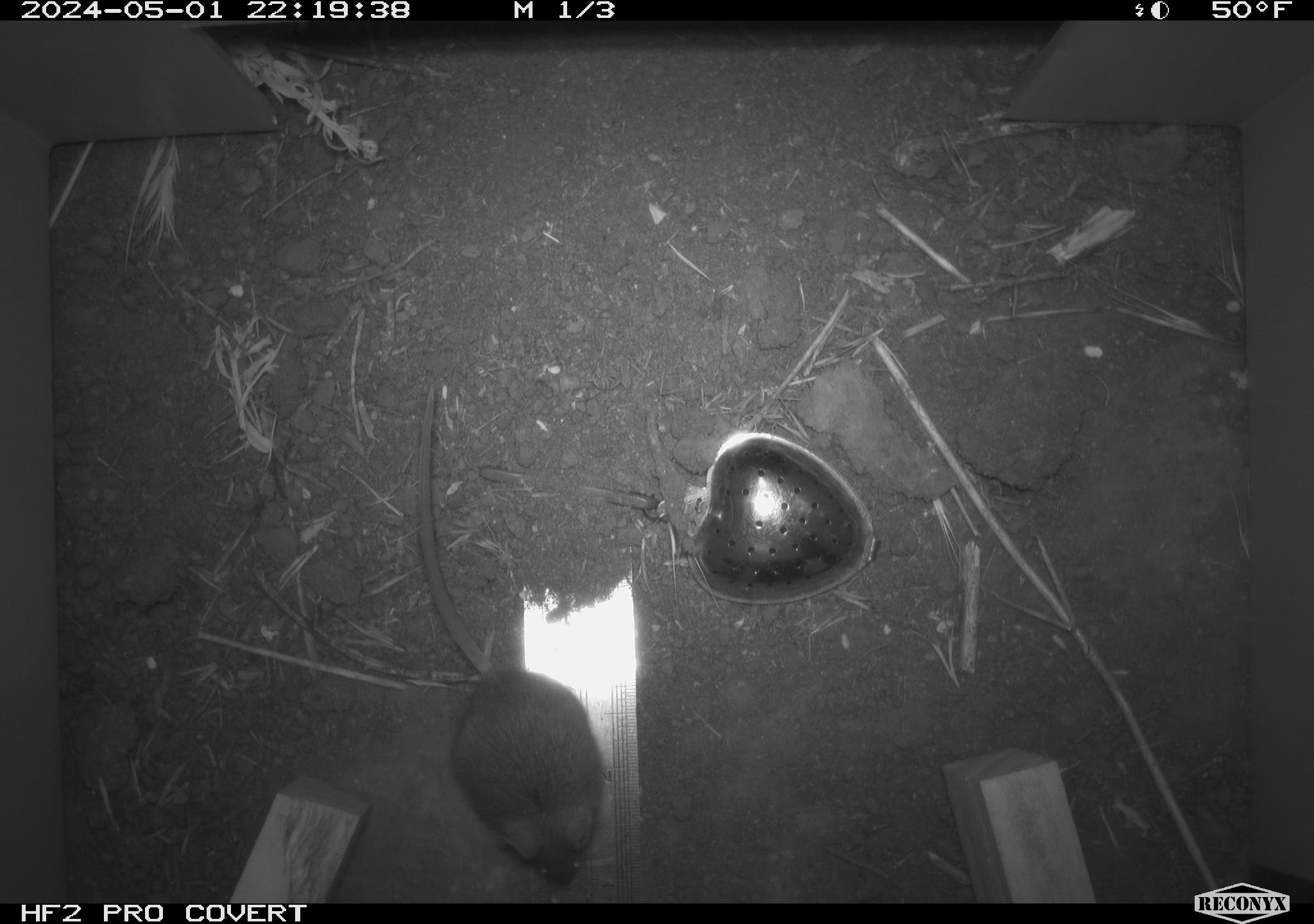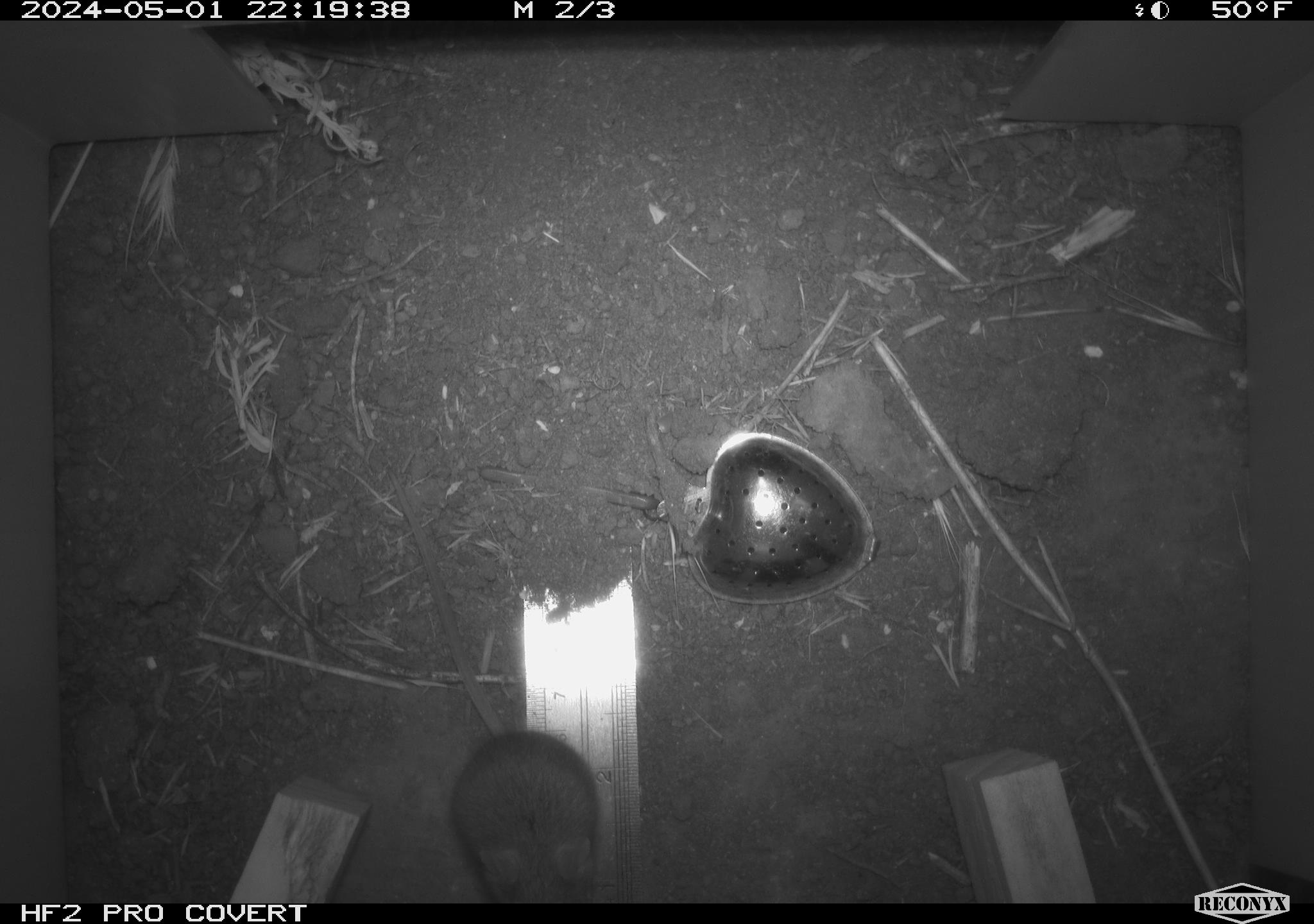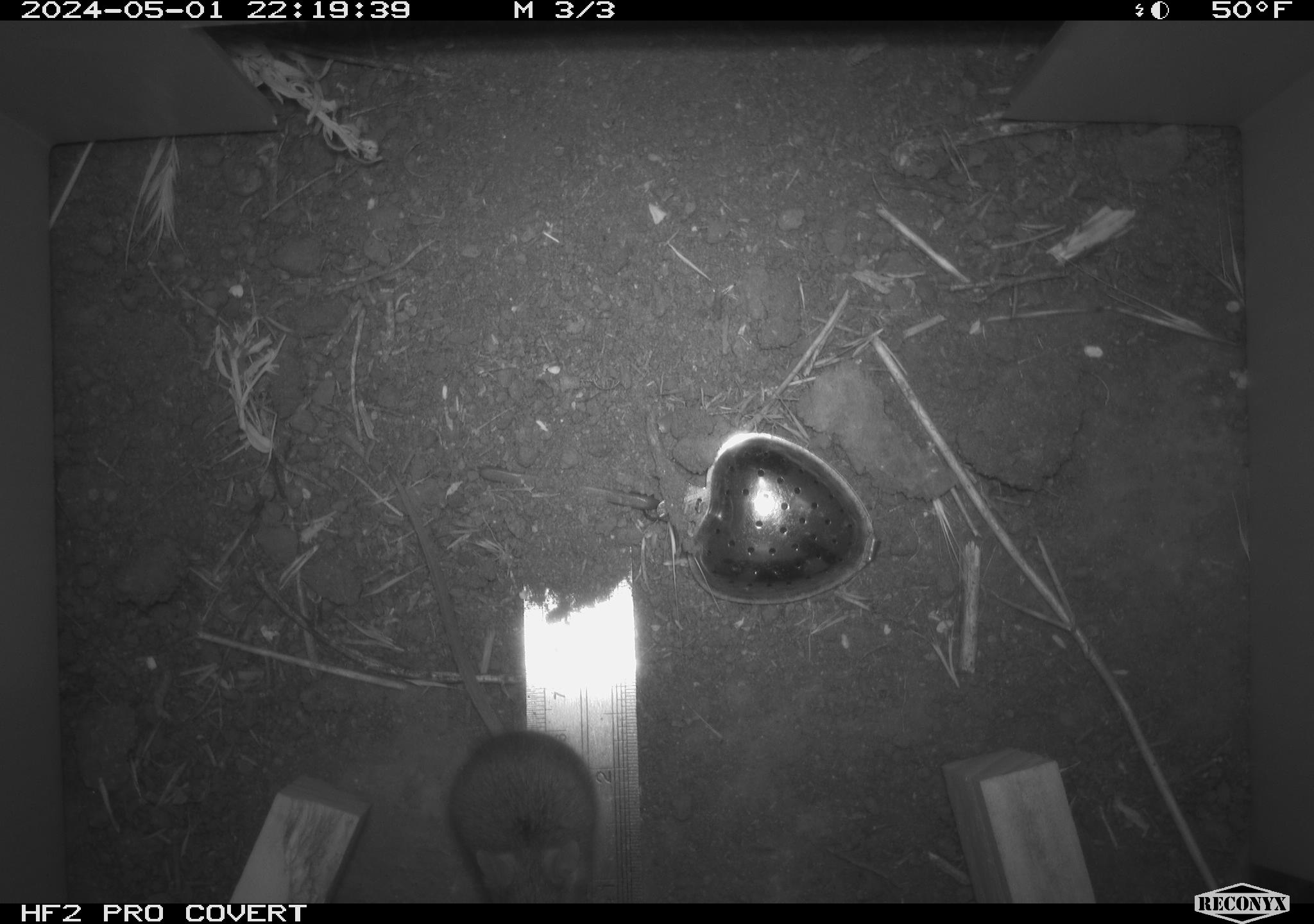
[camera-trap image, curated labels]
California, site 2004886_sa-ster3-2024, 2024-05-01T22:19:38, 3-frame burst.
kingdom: Animalia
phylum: Chordata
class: Mammalia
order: Rodentia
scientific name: Rodentia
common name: mouse species